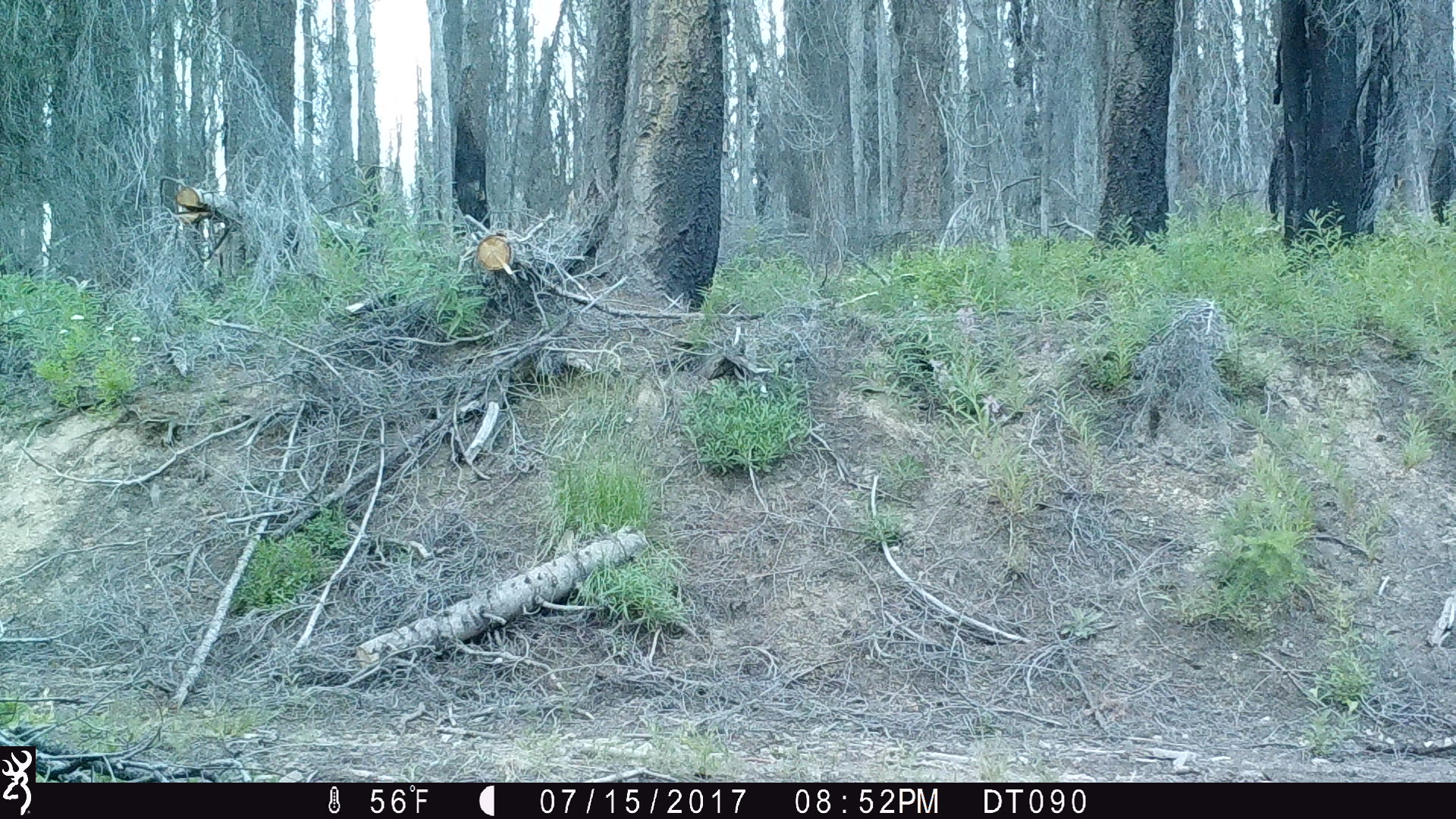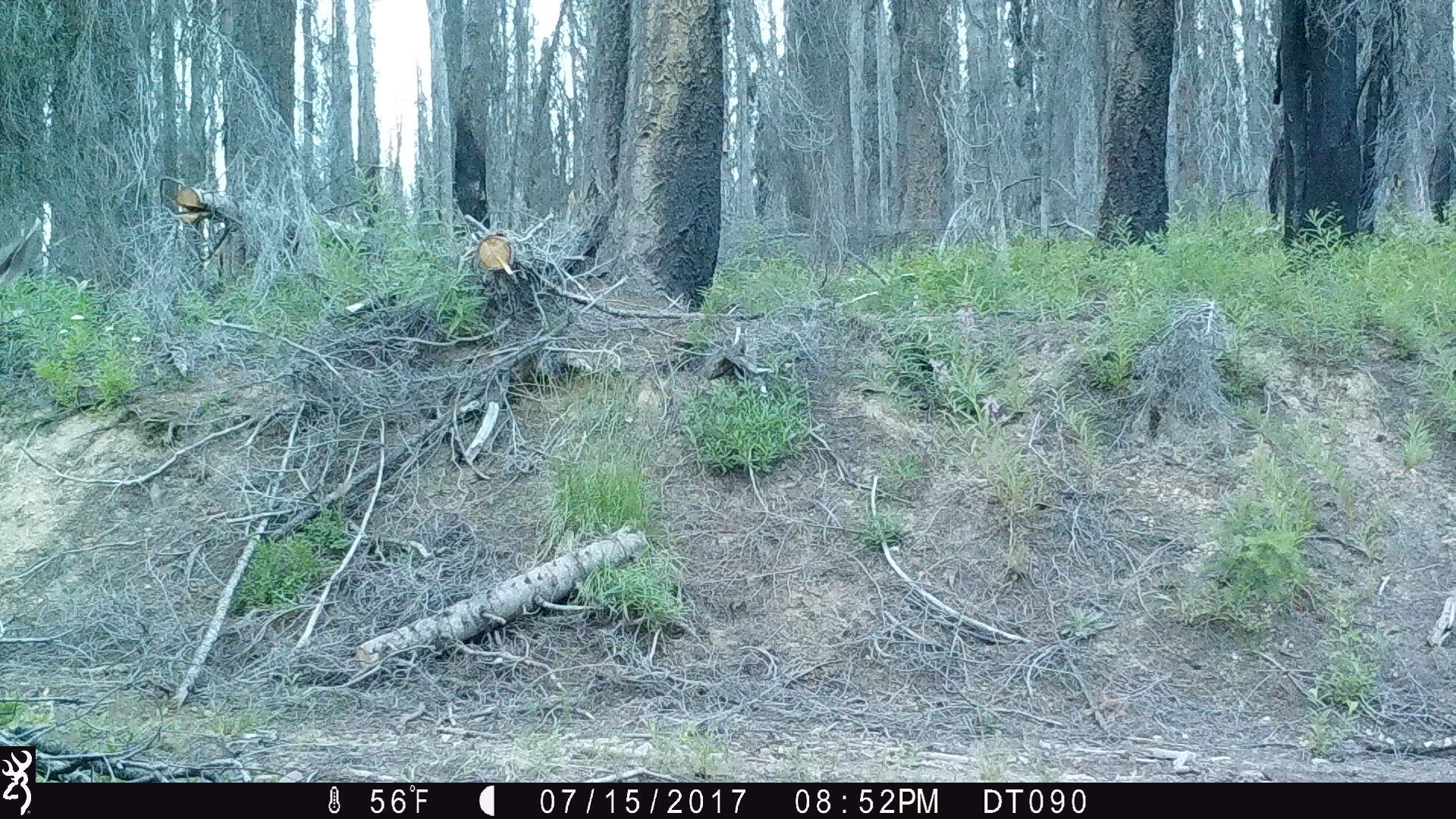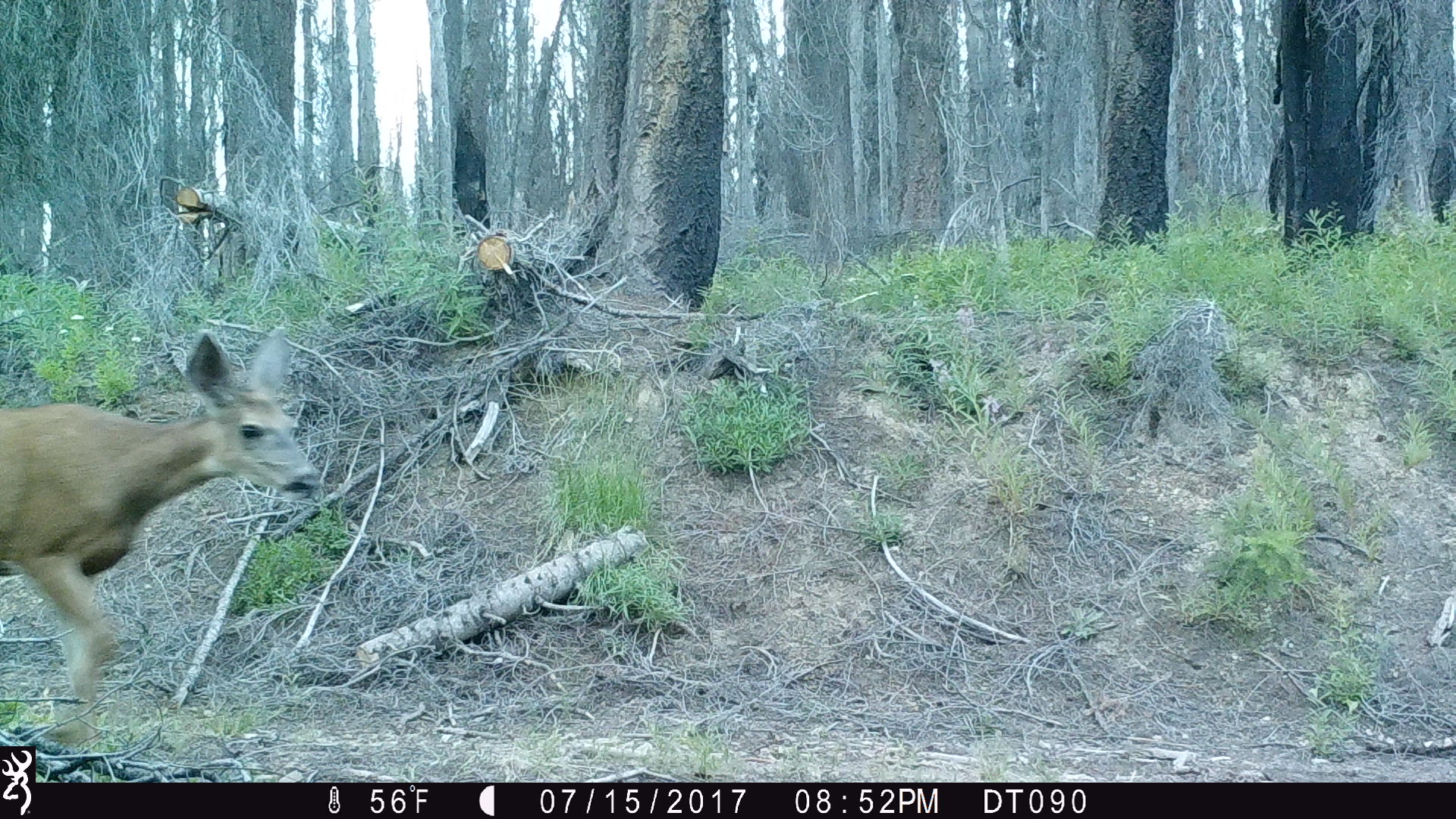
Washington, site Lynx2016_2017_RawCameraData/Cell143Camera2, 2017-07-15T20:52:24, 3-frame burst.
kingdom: Animalia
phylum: Chordata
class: Mammalia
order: Artiodactyla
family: Cervidae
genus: Odocoileus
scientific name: Odocoileus hemionus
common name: mule deer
Odocoileus hemionus (mule deer). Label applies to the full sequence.